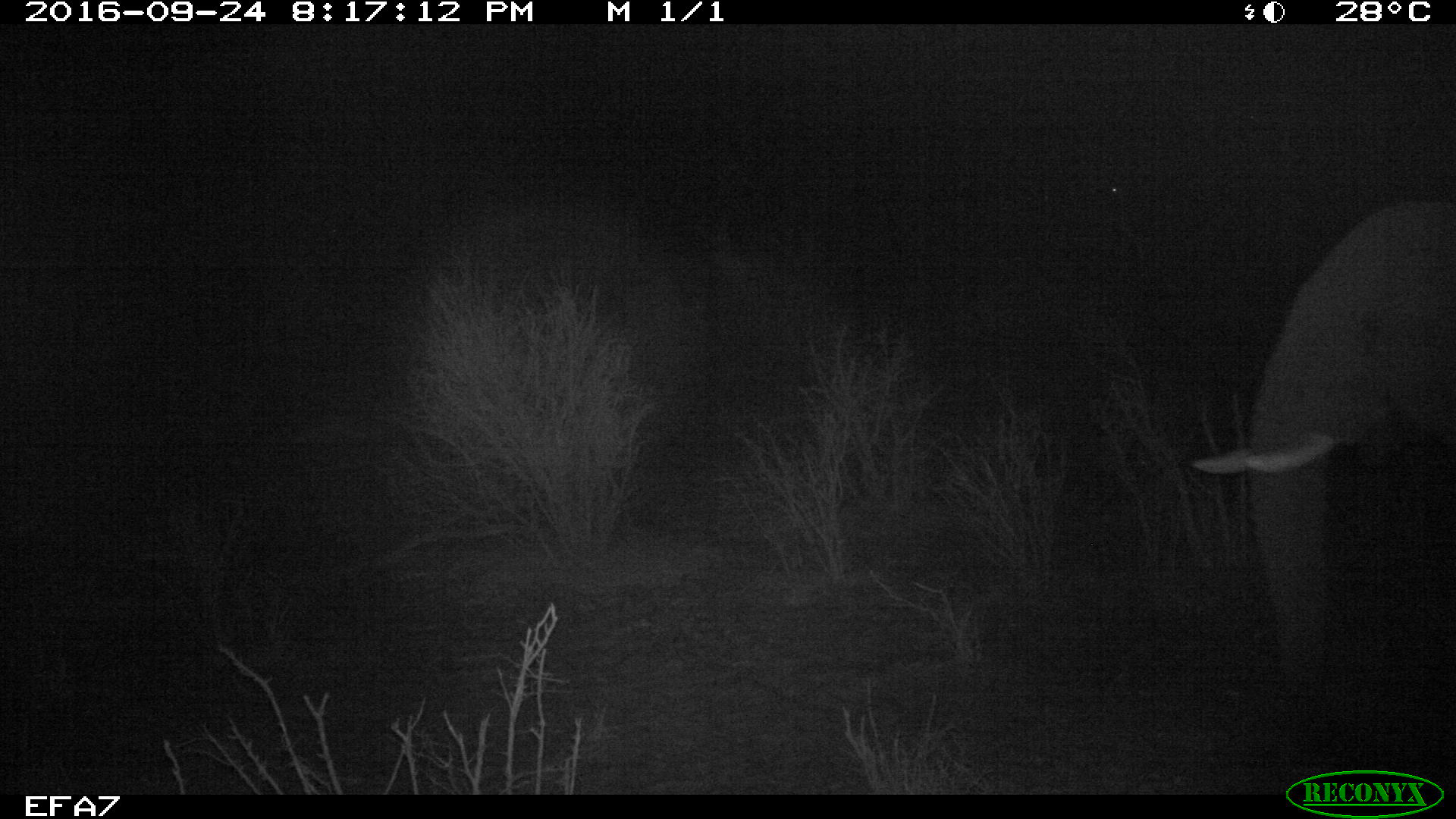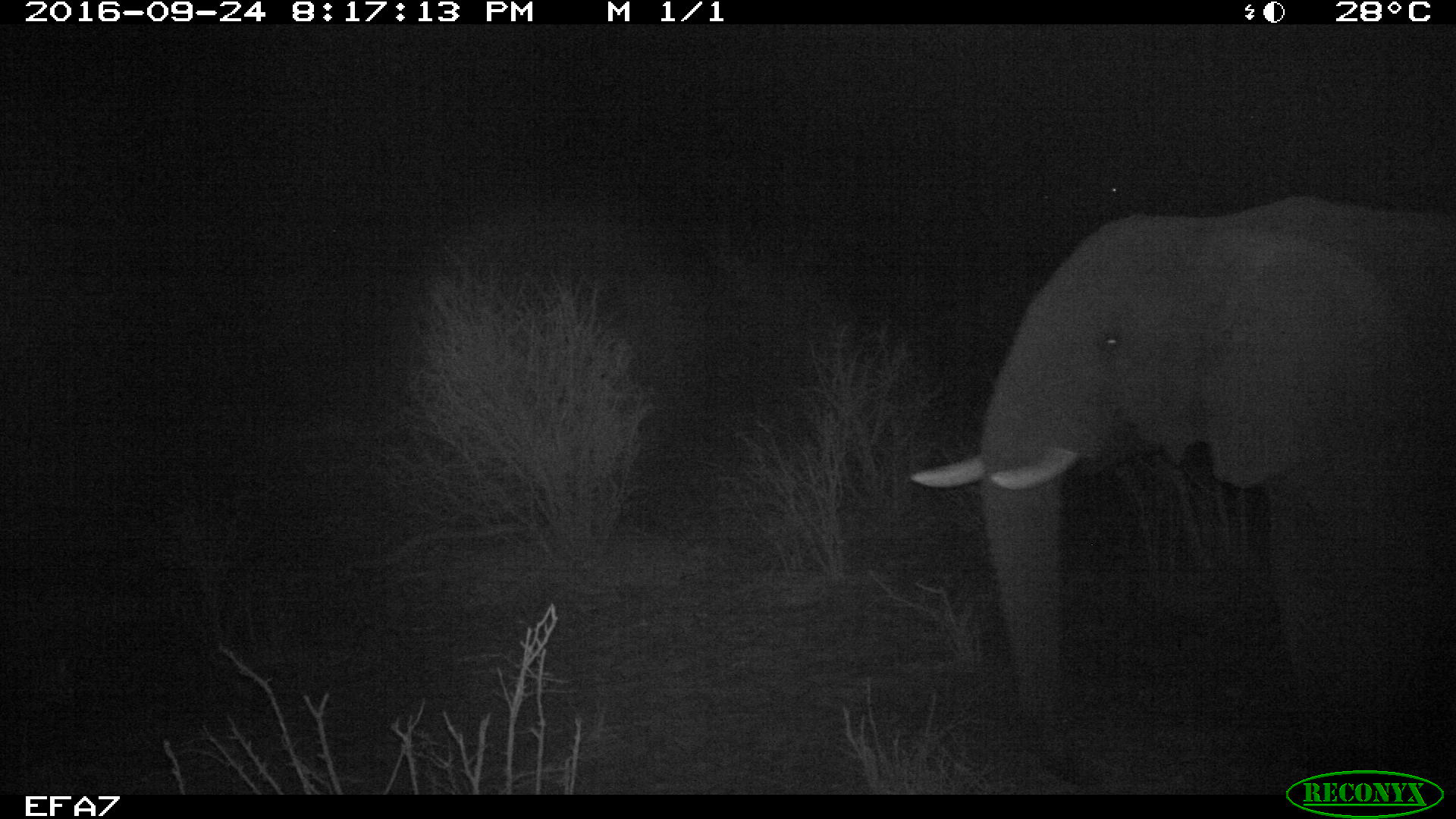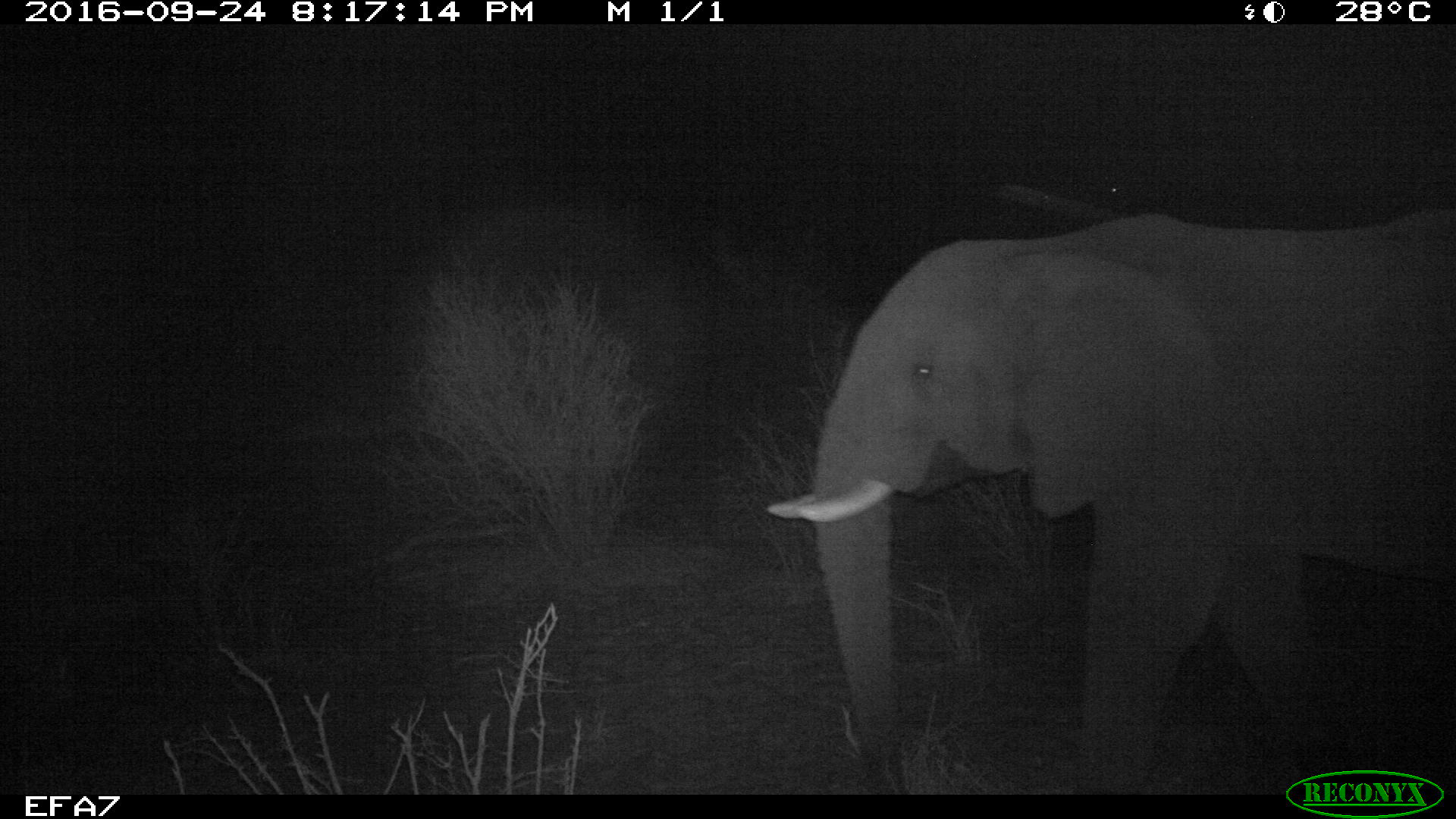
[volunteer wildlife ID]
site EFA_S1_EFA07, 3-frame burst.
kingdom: Animalia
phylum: Chordata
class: Mammalia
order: Proboscidea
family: Elephantidae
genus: Loxodonta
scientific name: Loxodonta africana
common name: african bush elephant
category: elephant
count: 1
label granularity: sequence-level